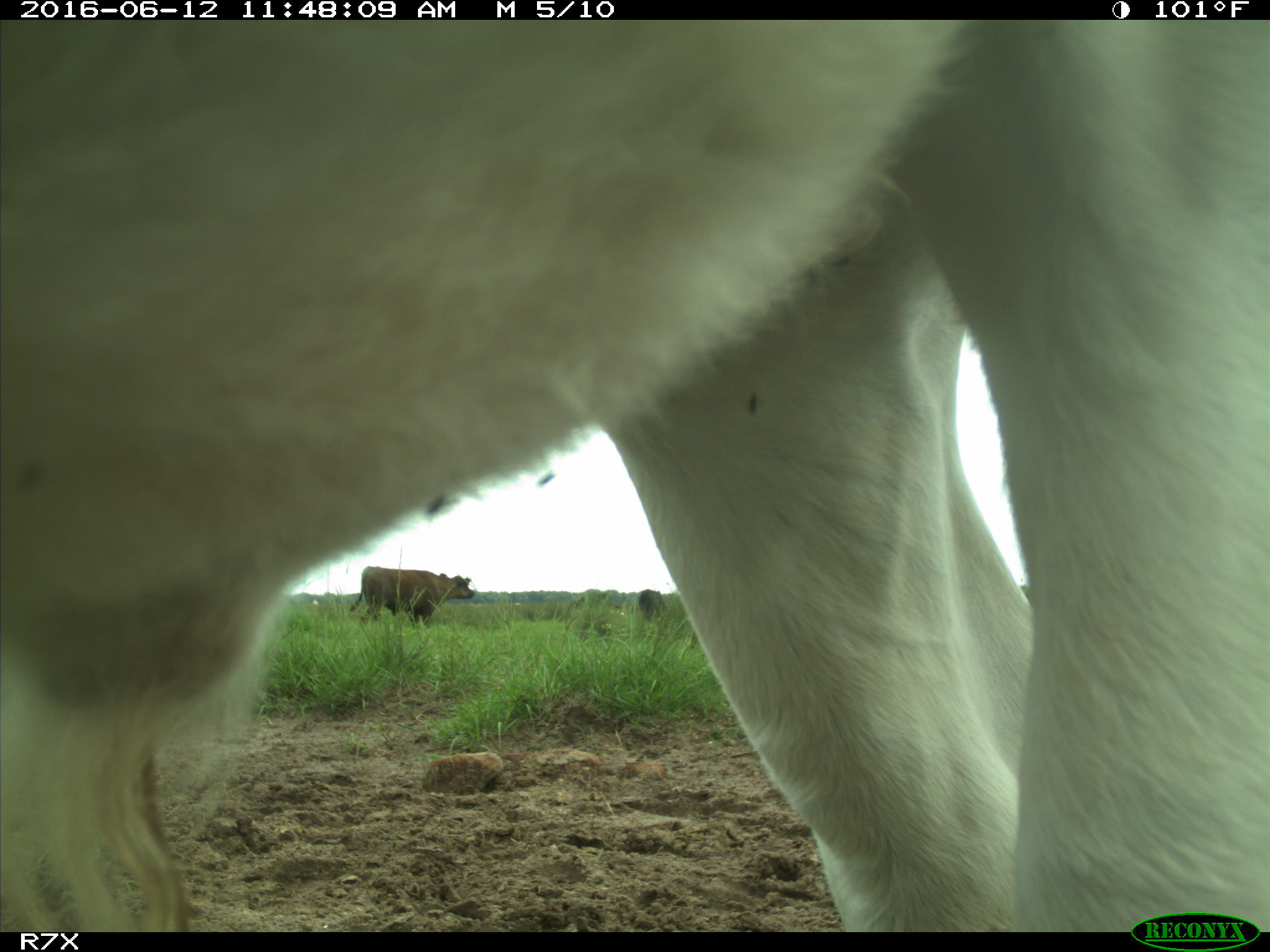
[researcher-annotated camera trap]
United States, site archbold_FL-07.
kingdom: Animalia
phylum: Chordata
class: Mammalia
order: Artiodactyla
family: Bovidae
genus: Bos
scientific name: Bos taurus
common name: domestic cow